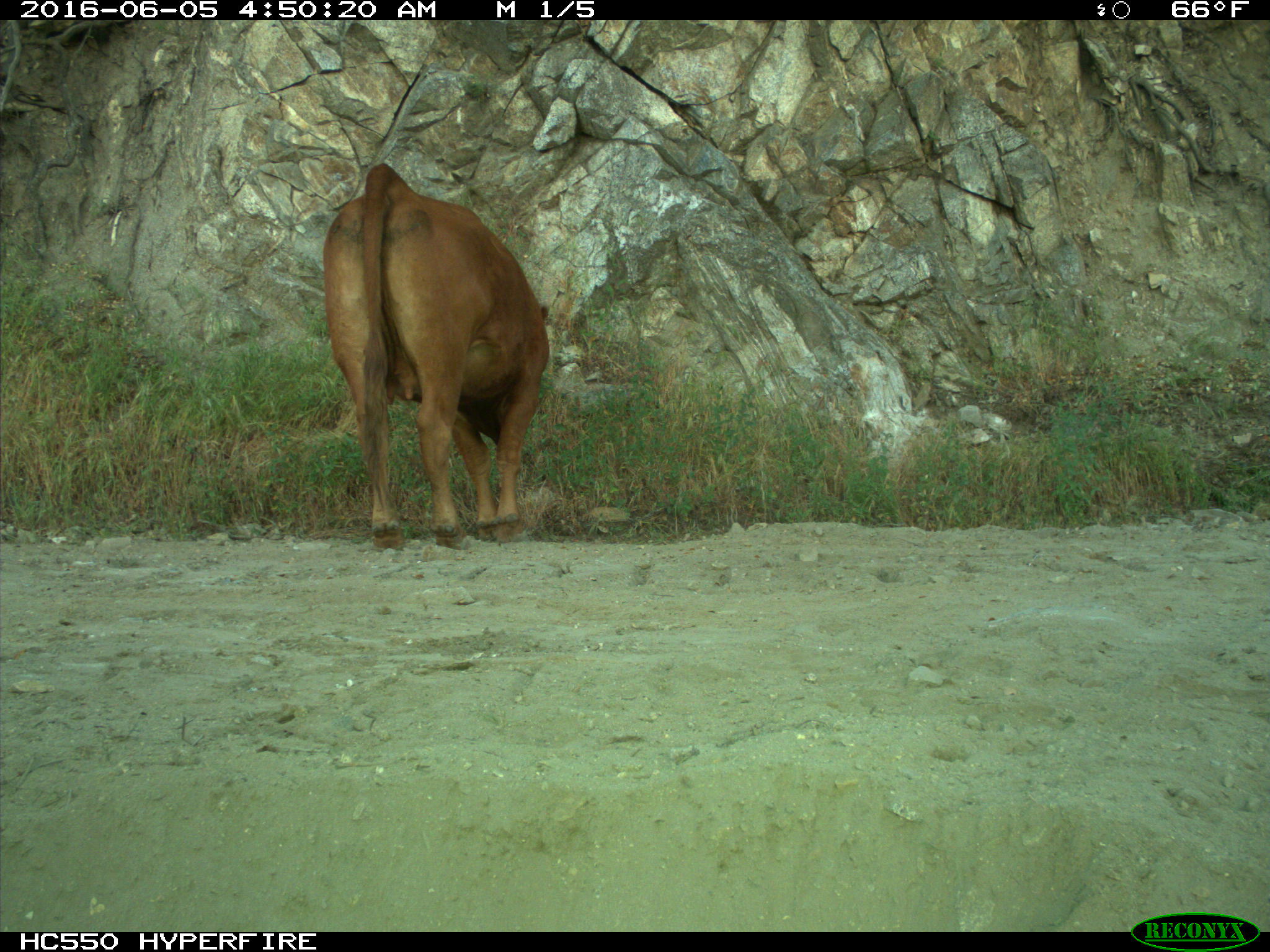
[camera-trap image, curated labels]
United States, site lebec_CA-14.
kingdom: Animalia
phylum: Chordata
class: Mammalia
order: Artiodactyla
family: Bovidae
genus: Bos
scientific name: Bos taurus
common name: domestic cow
Bos taurus (domestic cow).